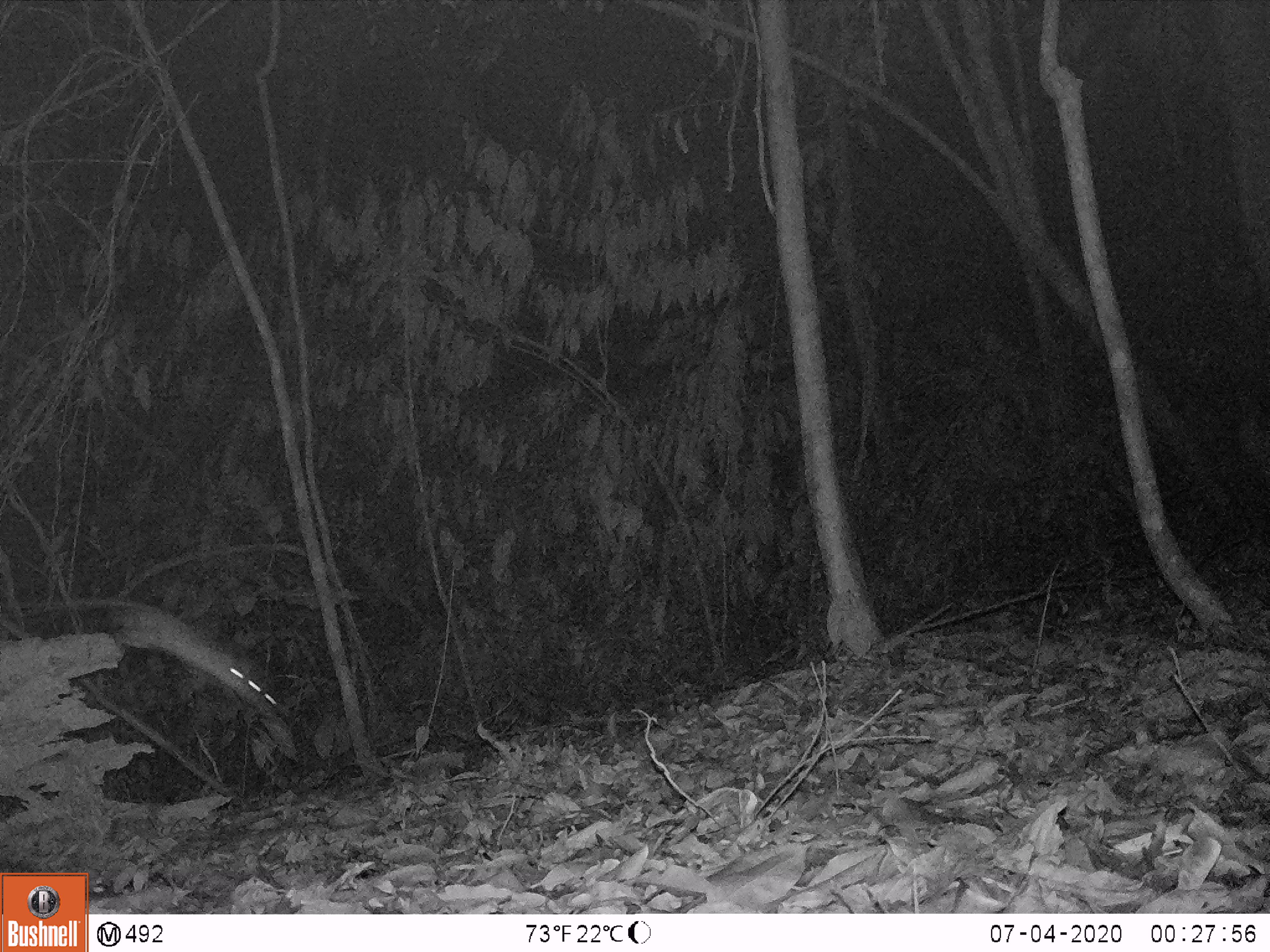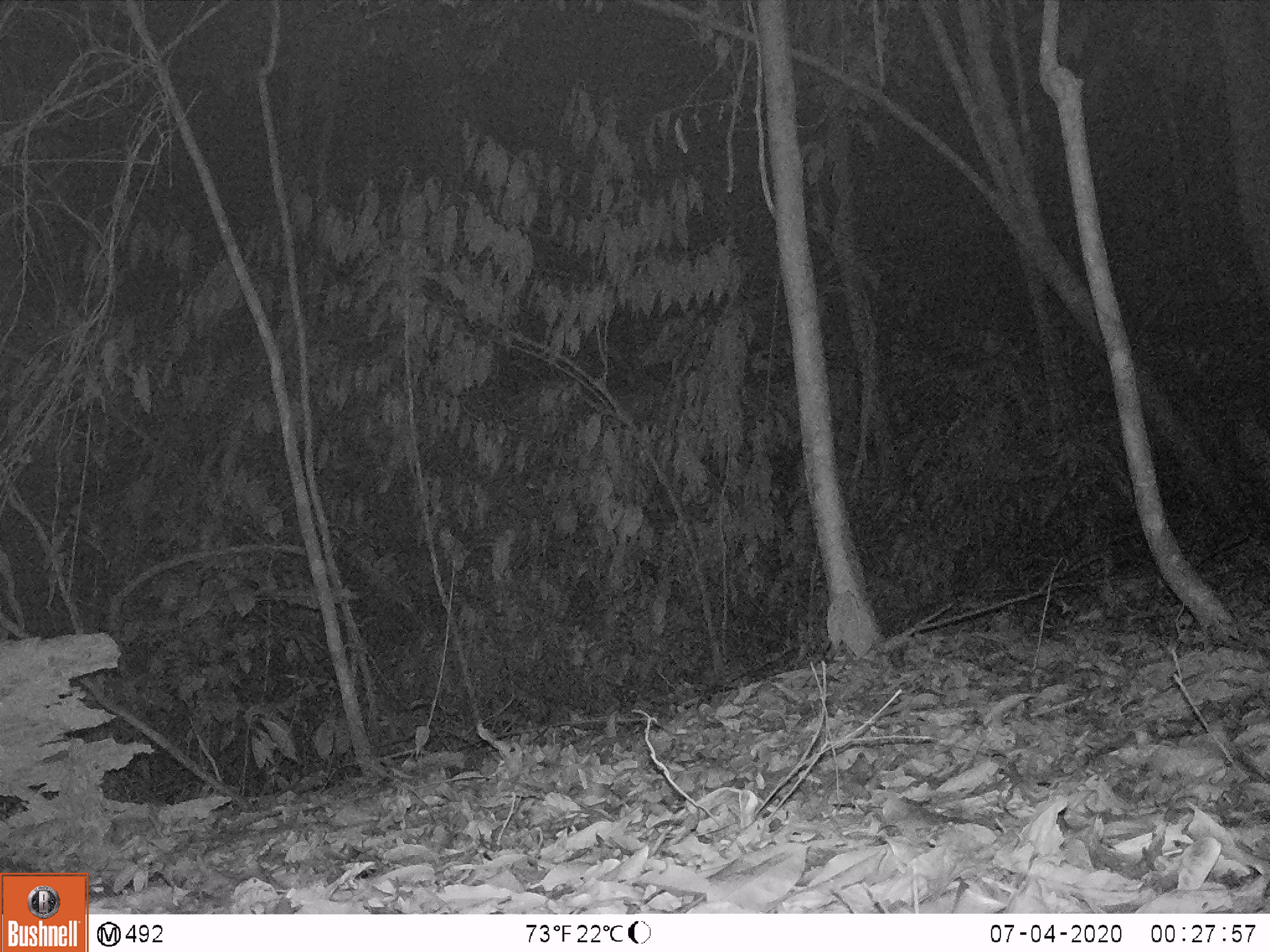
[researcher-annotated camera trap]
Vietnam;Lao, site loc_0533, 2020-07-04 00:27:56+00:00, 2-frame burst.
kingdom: Animalia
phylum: Chordata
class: Mammalia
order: Rodentia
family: Muridae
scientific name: Muridae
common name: old-world mice and rats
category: unidentified murid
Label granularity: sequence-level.